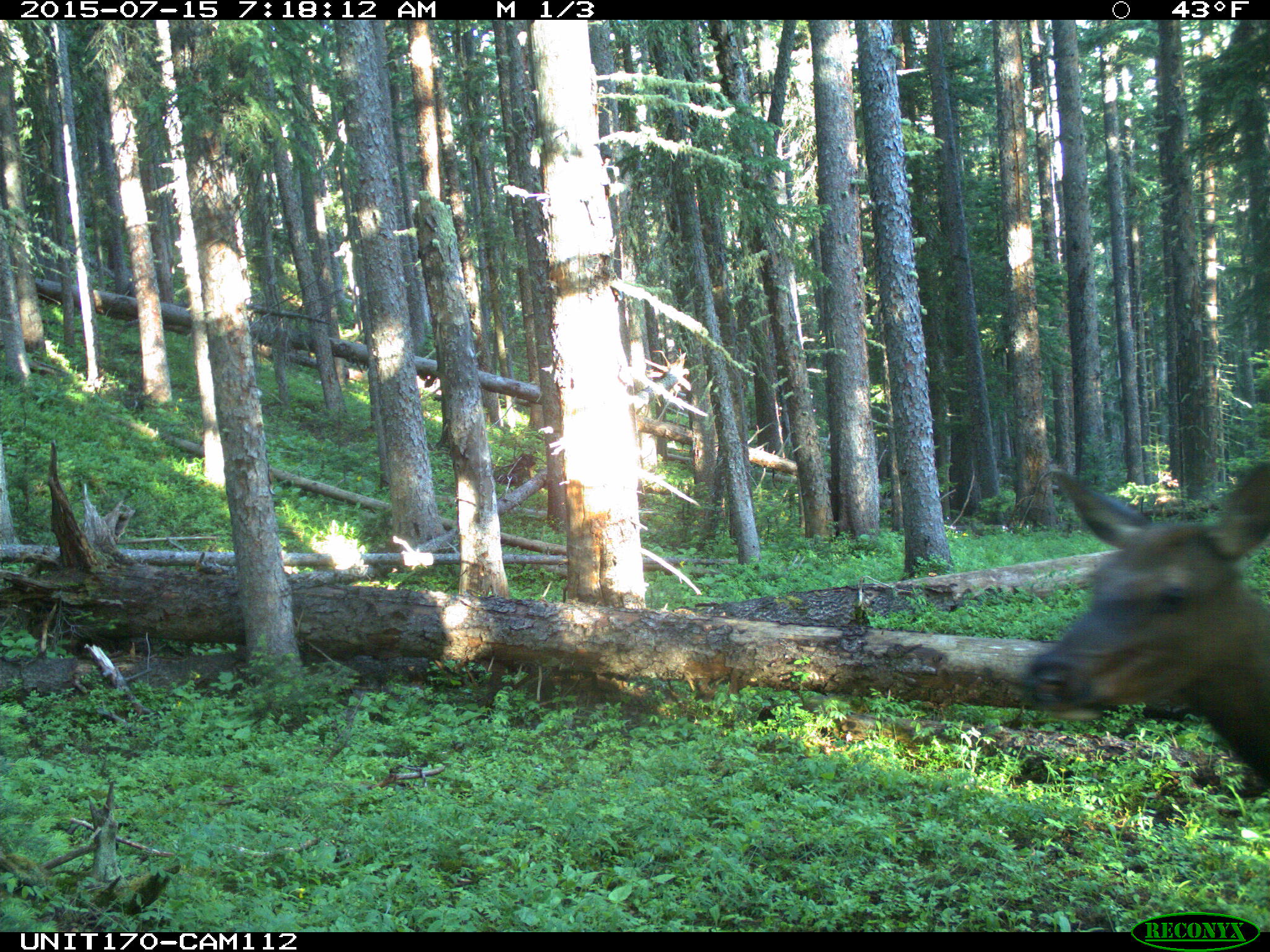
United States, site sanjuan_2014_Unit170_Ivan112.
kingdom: Animalia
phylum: Chordata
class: Mammalia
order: Artiodactyla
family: Cervidae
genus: Cervus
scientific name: Cervus elaphus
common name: red deer